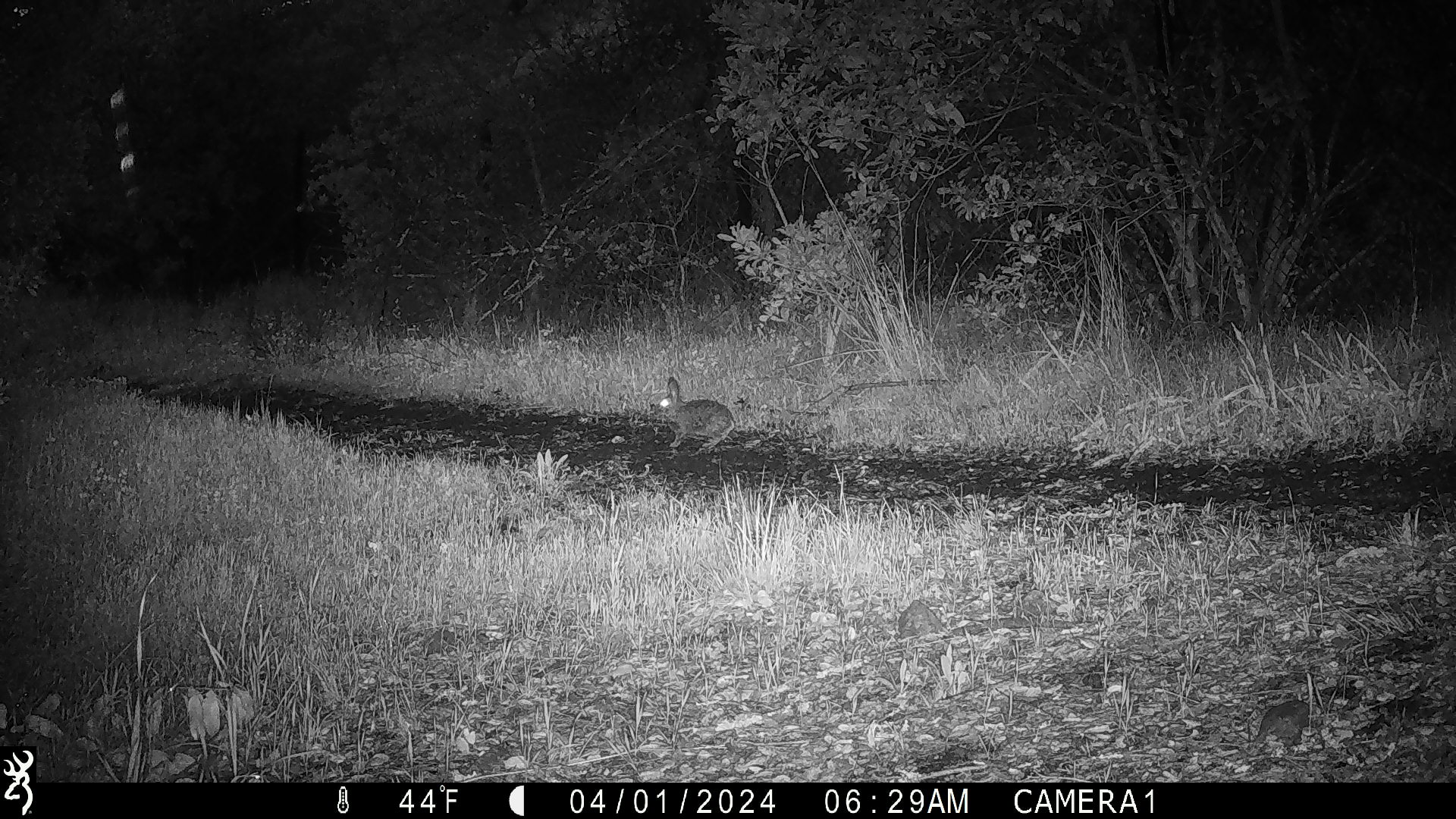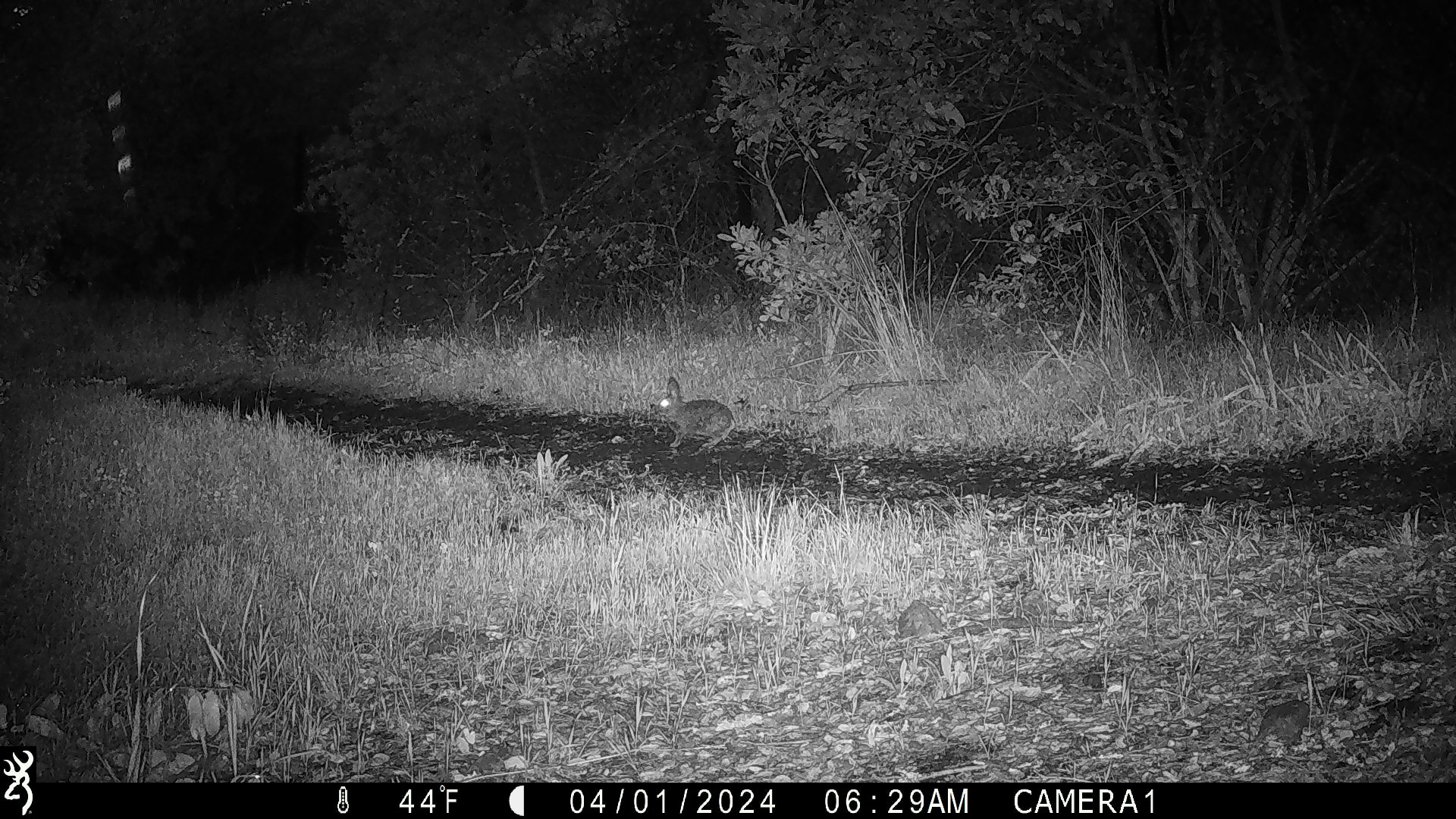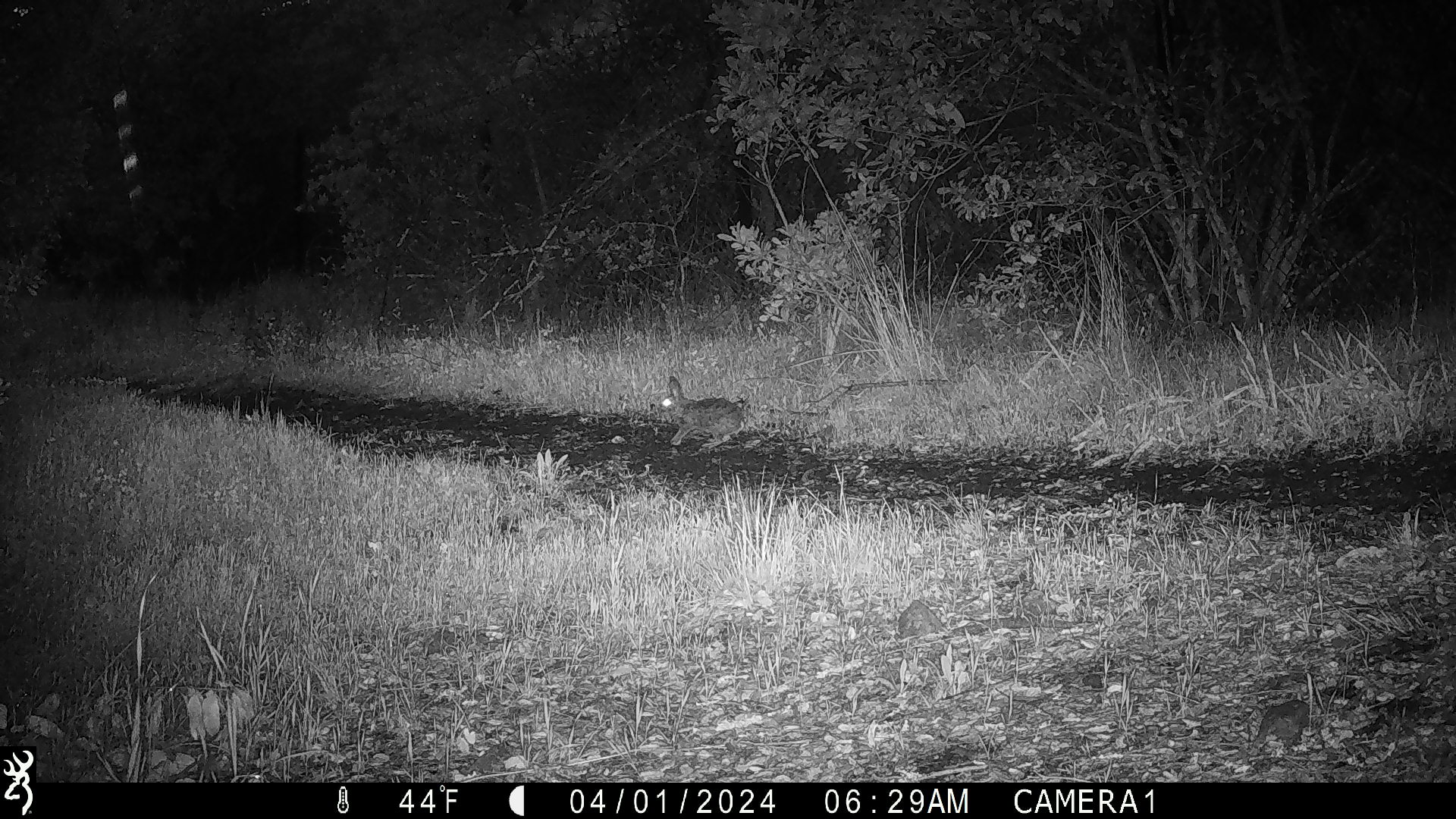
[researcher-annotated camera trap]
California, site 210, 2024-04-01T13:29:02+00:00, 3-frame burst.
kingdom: Animalia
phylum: Chordata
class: Mammalia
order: Lagomorpha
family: Leporidae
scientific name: Leporidae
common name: rabbit